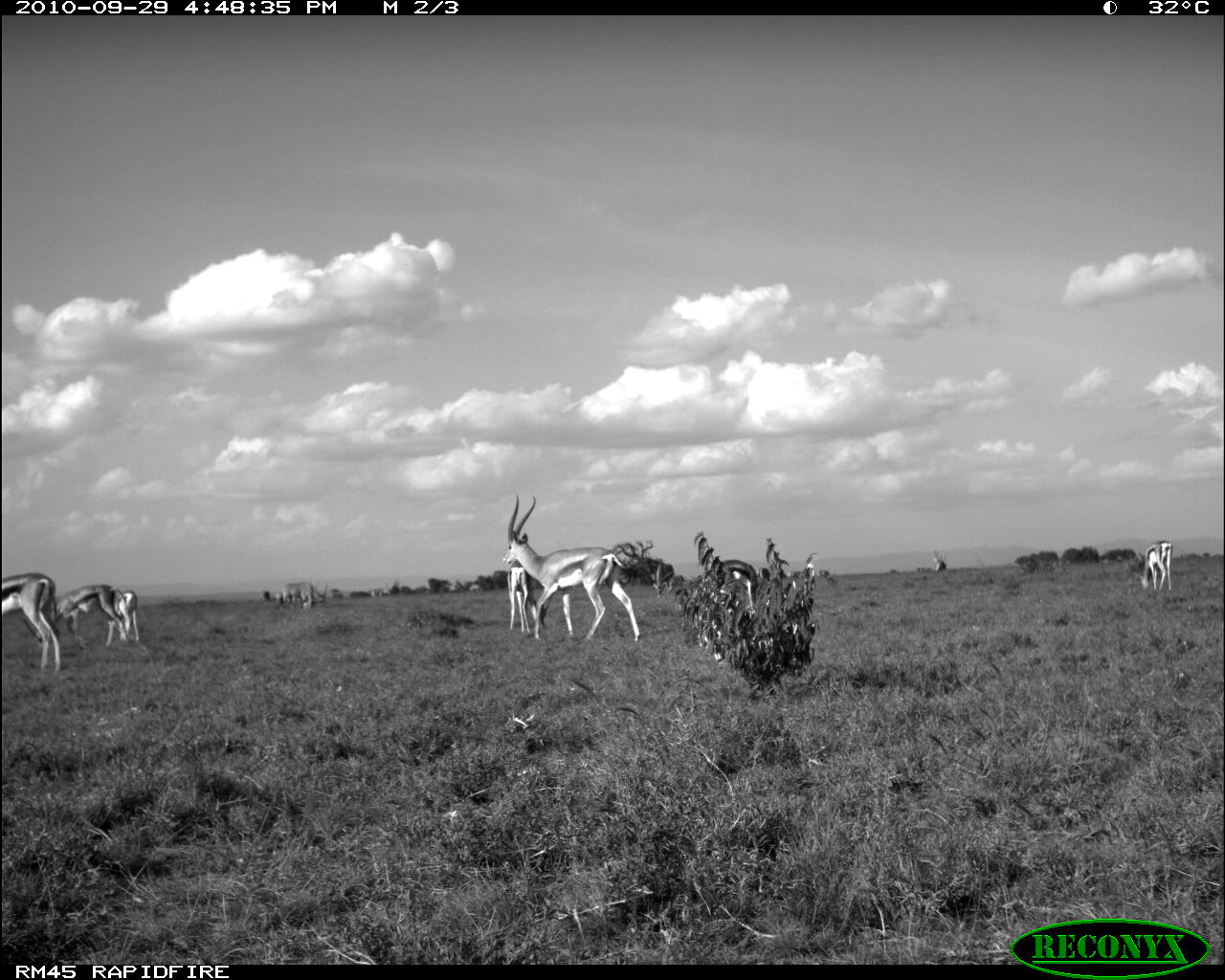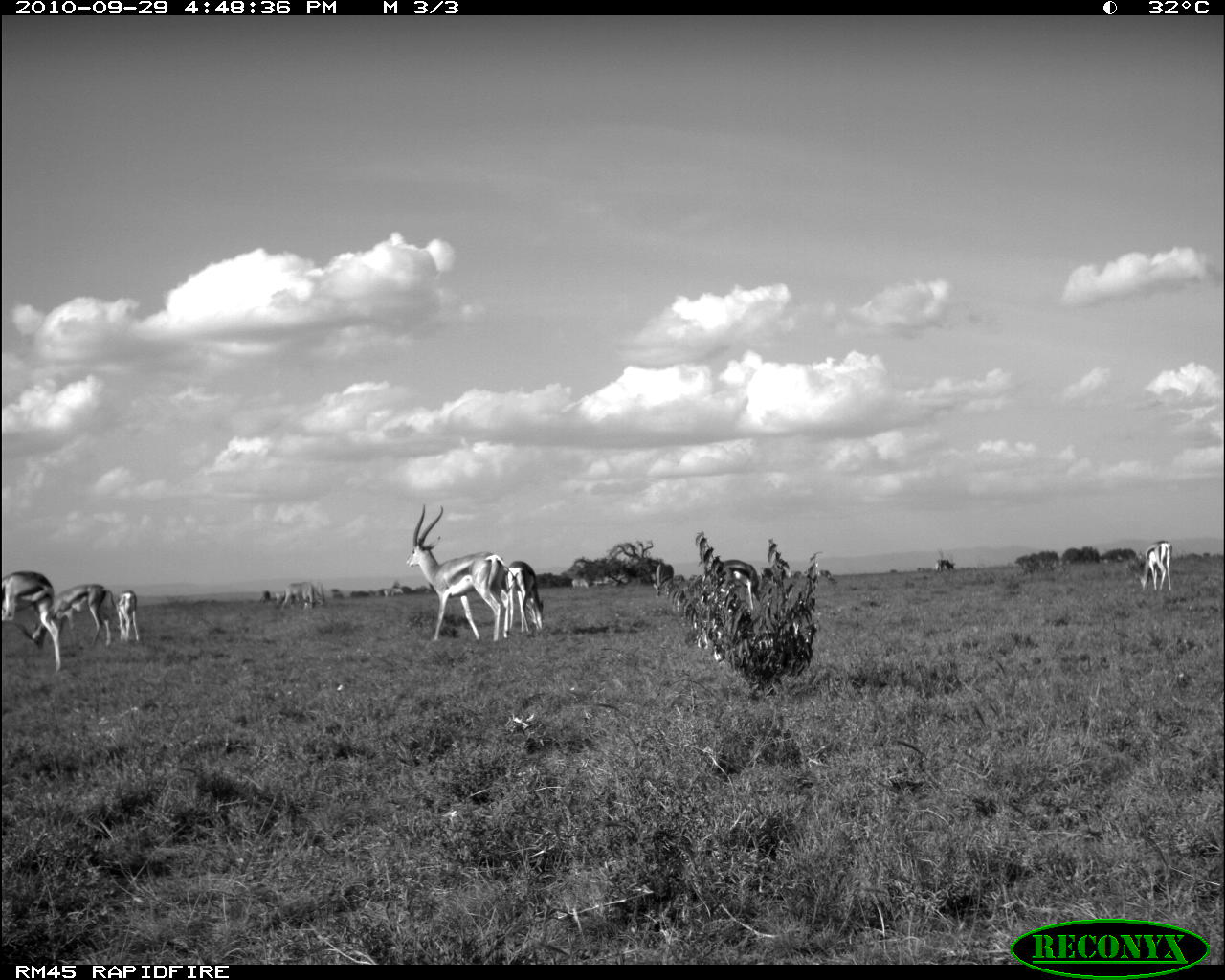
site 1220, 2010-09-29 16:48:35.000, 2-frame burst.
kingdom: Animalia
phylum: Chordata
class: Mammalia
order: Artiodactyla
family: Bovidae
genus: Oryx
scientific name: Oryx beisa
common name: east african oryx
Oryx beisa (east african oryx), count 1.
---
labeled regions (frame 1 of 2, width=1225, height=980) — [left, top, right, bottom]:
oryx beisa: [502, 494, 641, 643]; [23, 584, 129, 653]; [2, 573, 60, 671]; [507, 560, 553, 633]; [1134, 539, 1171, 592]; [720, 559, 758, 605]; [113, 590, 140, 641]; [282, 581, 327, 608]; [653, 564, 676, 597]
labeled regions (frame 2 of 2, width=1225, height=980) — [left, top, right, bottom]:
oryx beisa: [405, 500, 517, 643]; [18, 583, 116, 650]; [1, 571, 63, 672]; [505, 560, 546, 638]; [713, 560, 763, 616]; [1137, 539, 1177, 593]; [114, 588, 140, 644]; [281, 581, 326, 610]; [652, 560, 677, 598]; [934, 558, 955, 572]; [818, 568, 836, 583]; [570, 578, 589, 589]